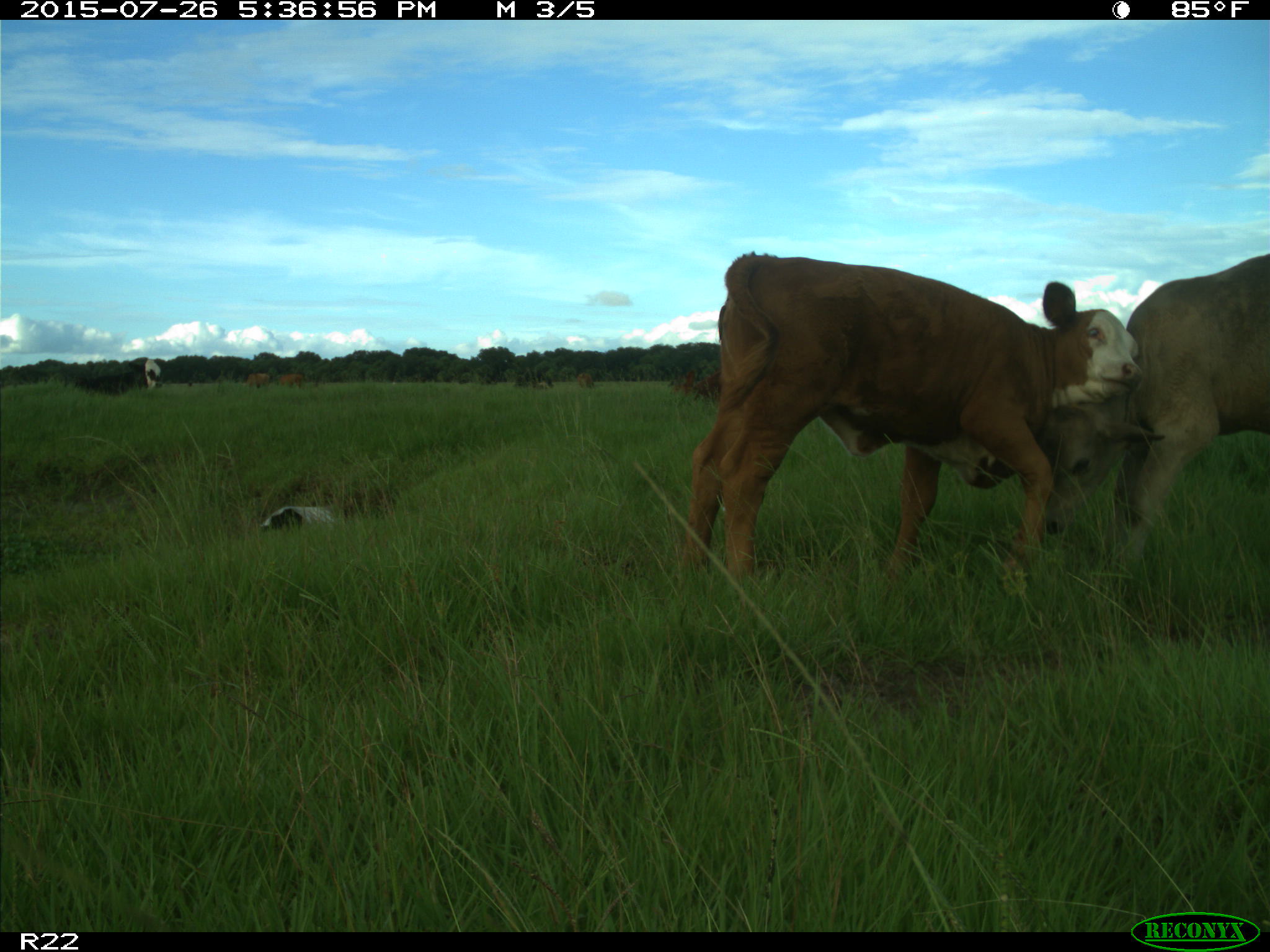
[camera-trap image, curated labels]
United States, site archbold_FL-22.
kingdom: Animalia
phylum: Chordata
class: Mammalia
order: Artiodactyla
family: Bovidae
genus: Bos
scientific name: Bos taurus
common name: domestic cow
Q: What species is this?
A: Bos taurus (domestic cow).